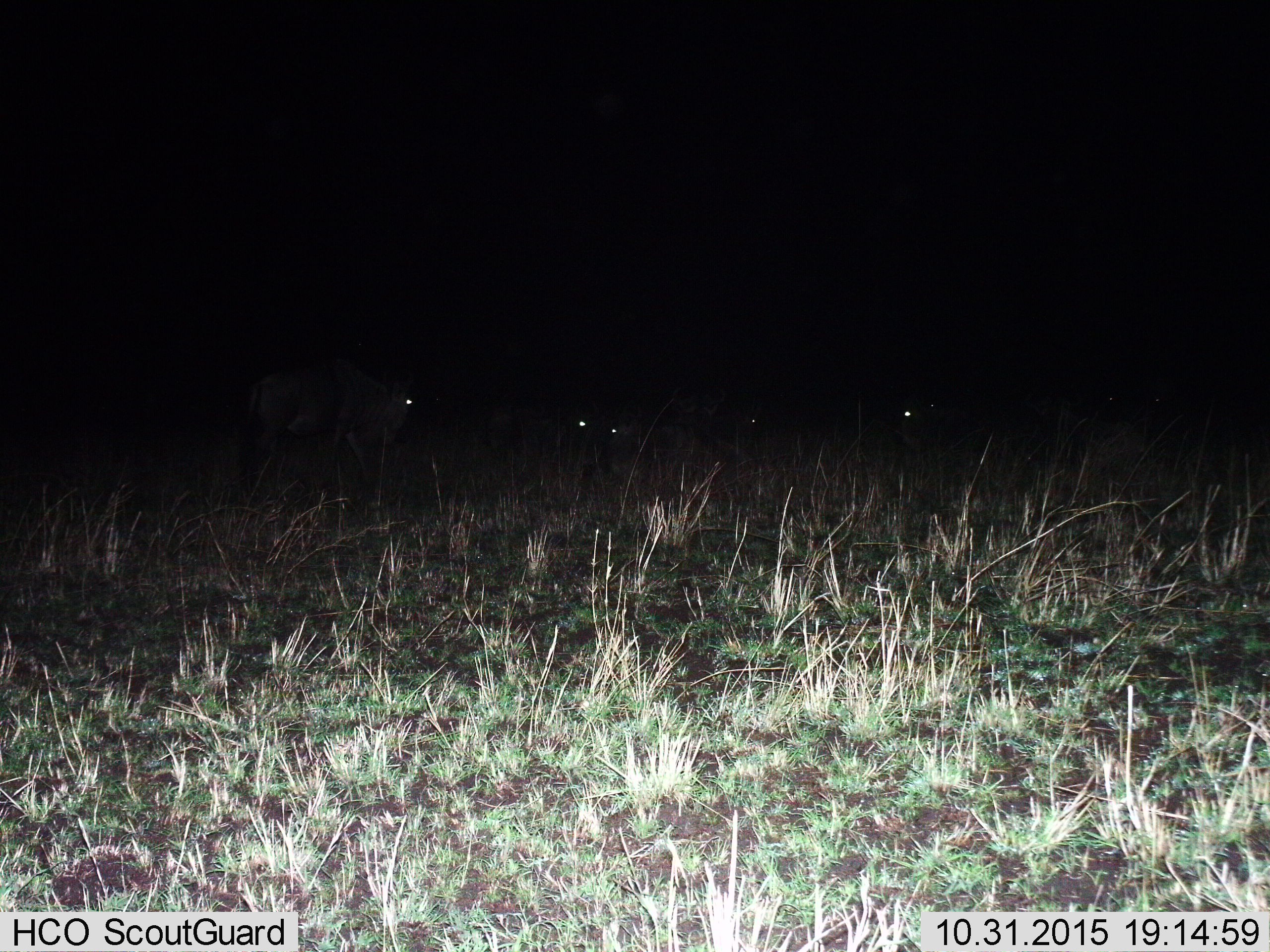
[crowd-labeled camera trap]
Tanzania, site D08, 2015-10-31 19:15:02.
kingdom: Animalia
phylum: Chordata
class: Mammalia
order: Artiodactyla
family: Bovidae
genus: Connochaetes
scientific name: Connochaetes taurinus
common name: blue wildebeest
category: wildebeest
Wildebeest (blue wildebeest) (Connochaetes taurinus), count 7. Behavior (volunteer vote fractions): standing 90%, resting 30%, moving 40%, interacting 10%. Young present (vote fraction): 0%. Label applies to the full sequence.